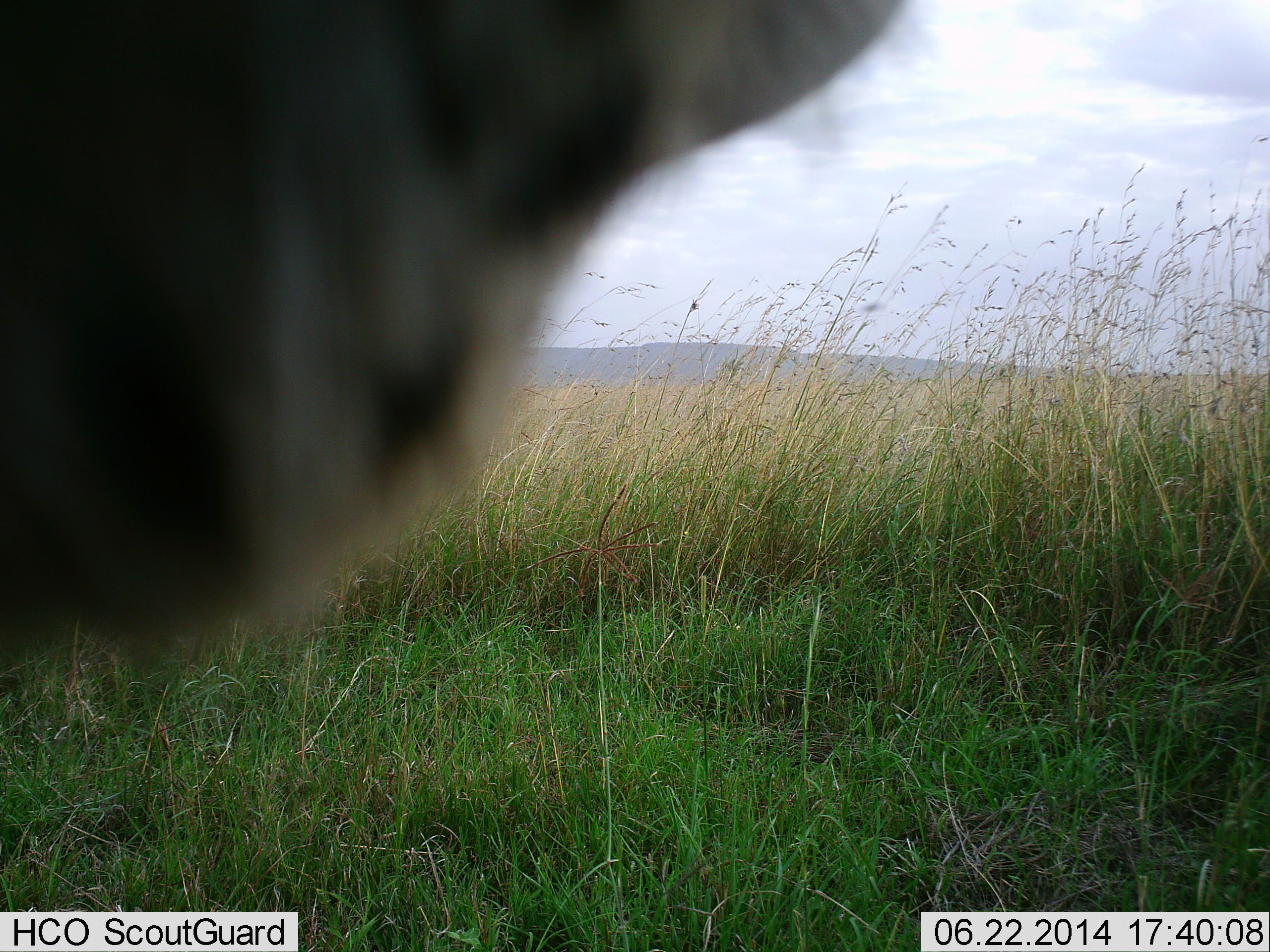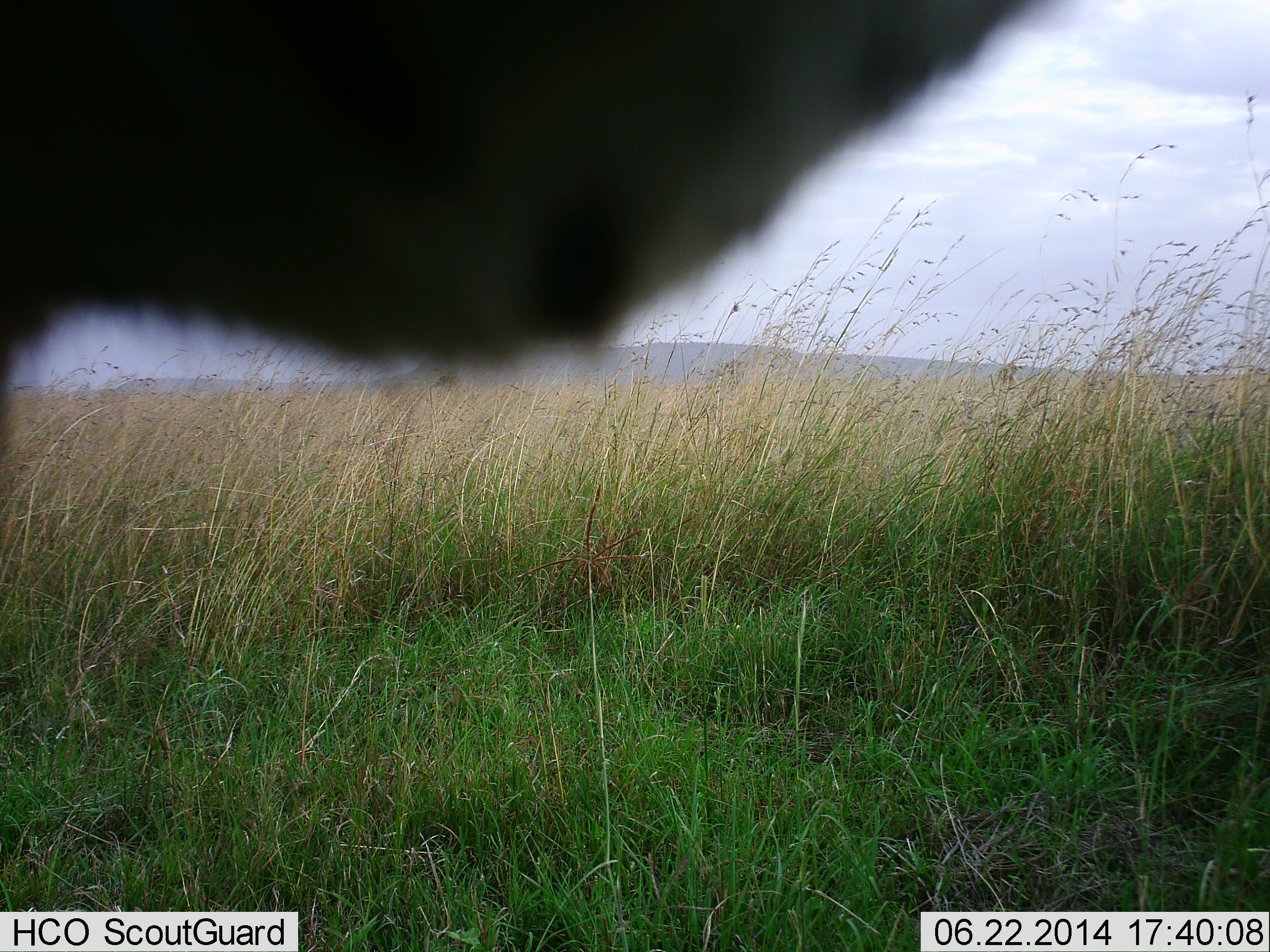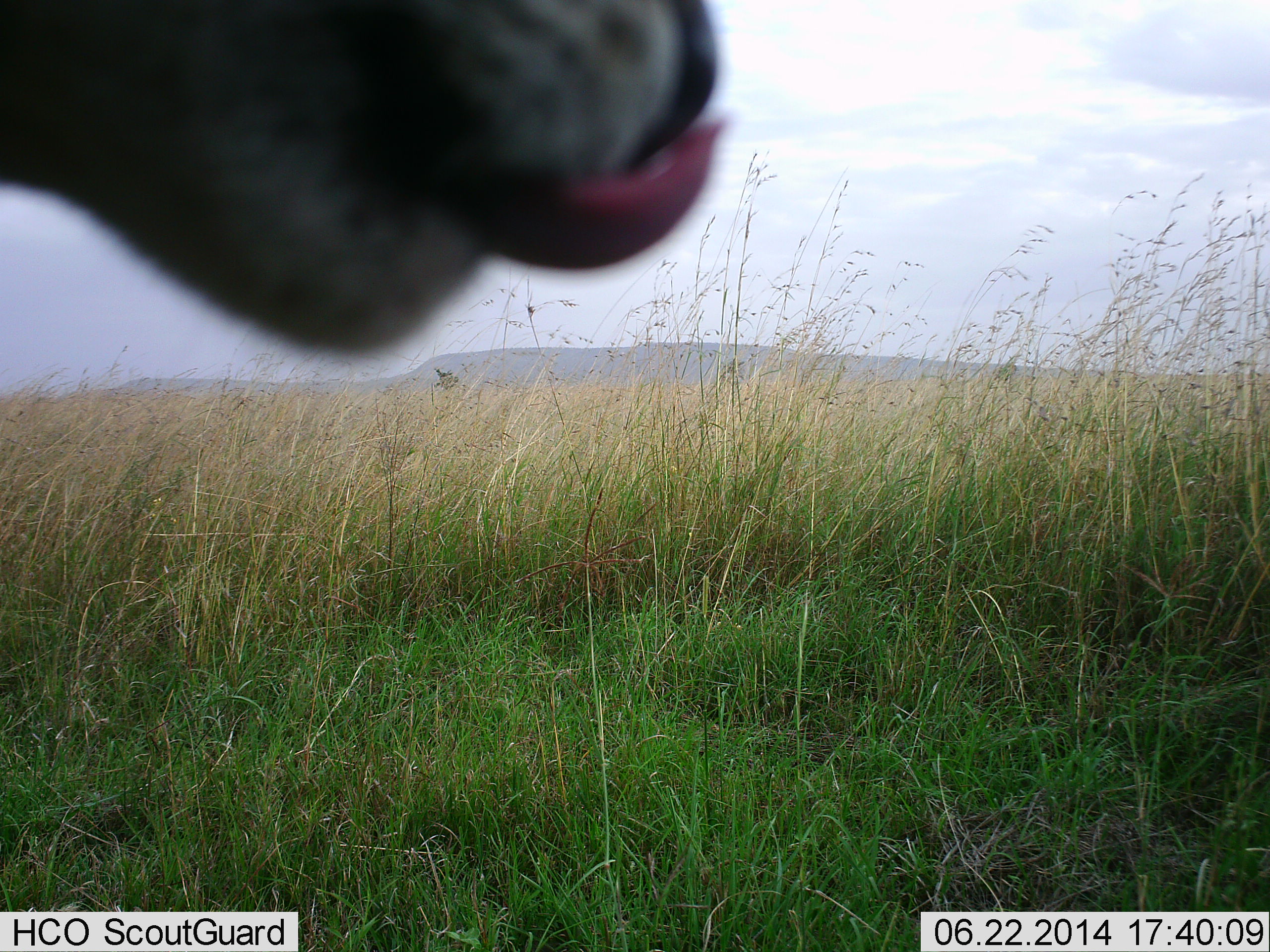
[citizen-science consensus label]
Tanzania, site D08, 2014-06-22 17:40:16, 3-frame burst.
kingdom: Animalia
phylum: Chordata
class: Mammalia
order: Carnivora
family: Felidae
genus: Acinonyx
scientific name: Acinonyx jubatus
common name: cheetah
Cheetah (Acinonyx jubatus), count 1. Behavior (volunteer vote fractions): standing 88%, resting 12%, moving 0%, interacting 25%. Young present (vote fraction): 0%. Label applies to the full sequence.